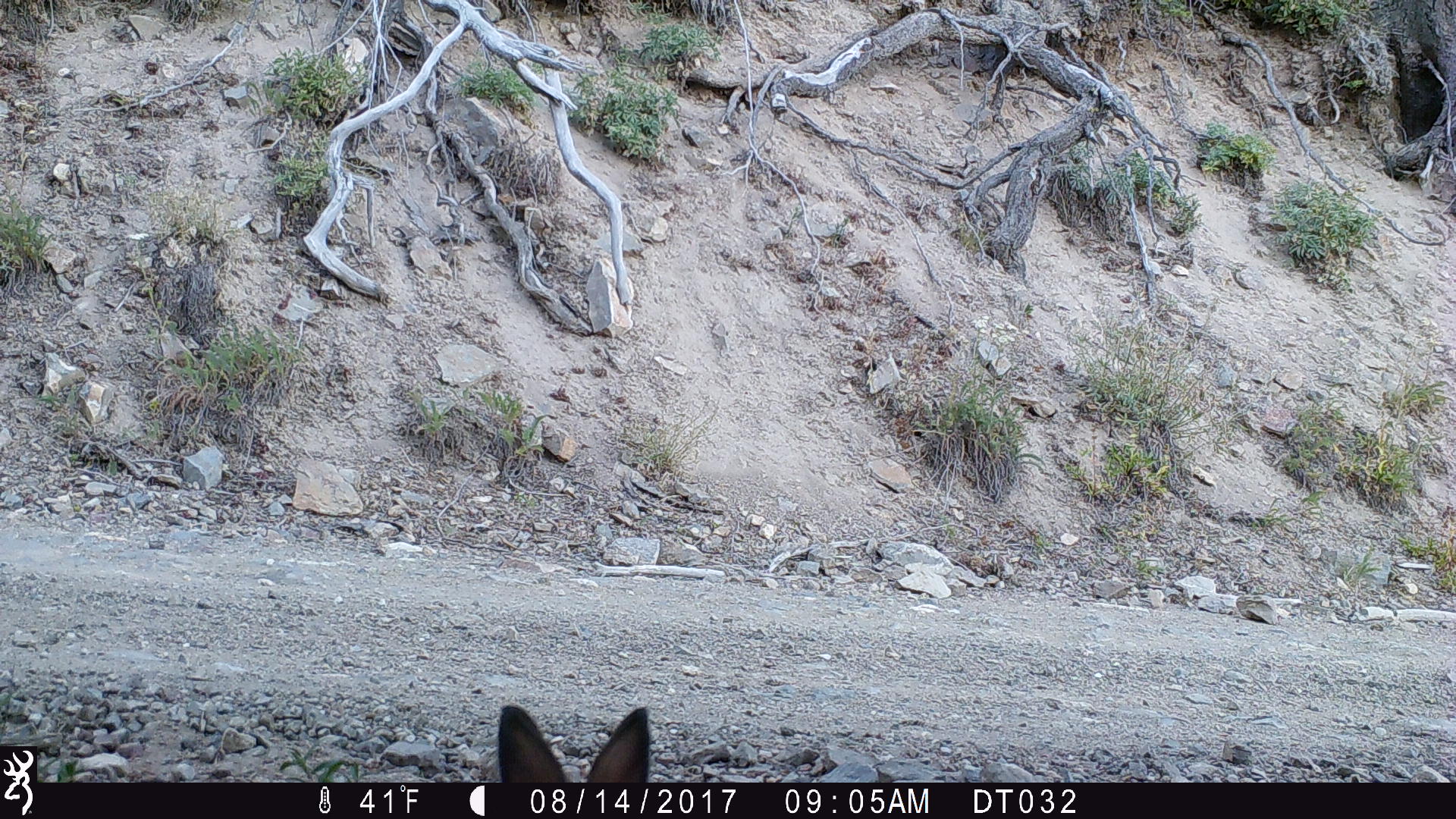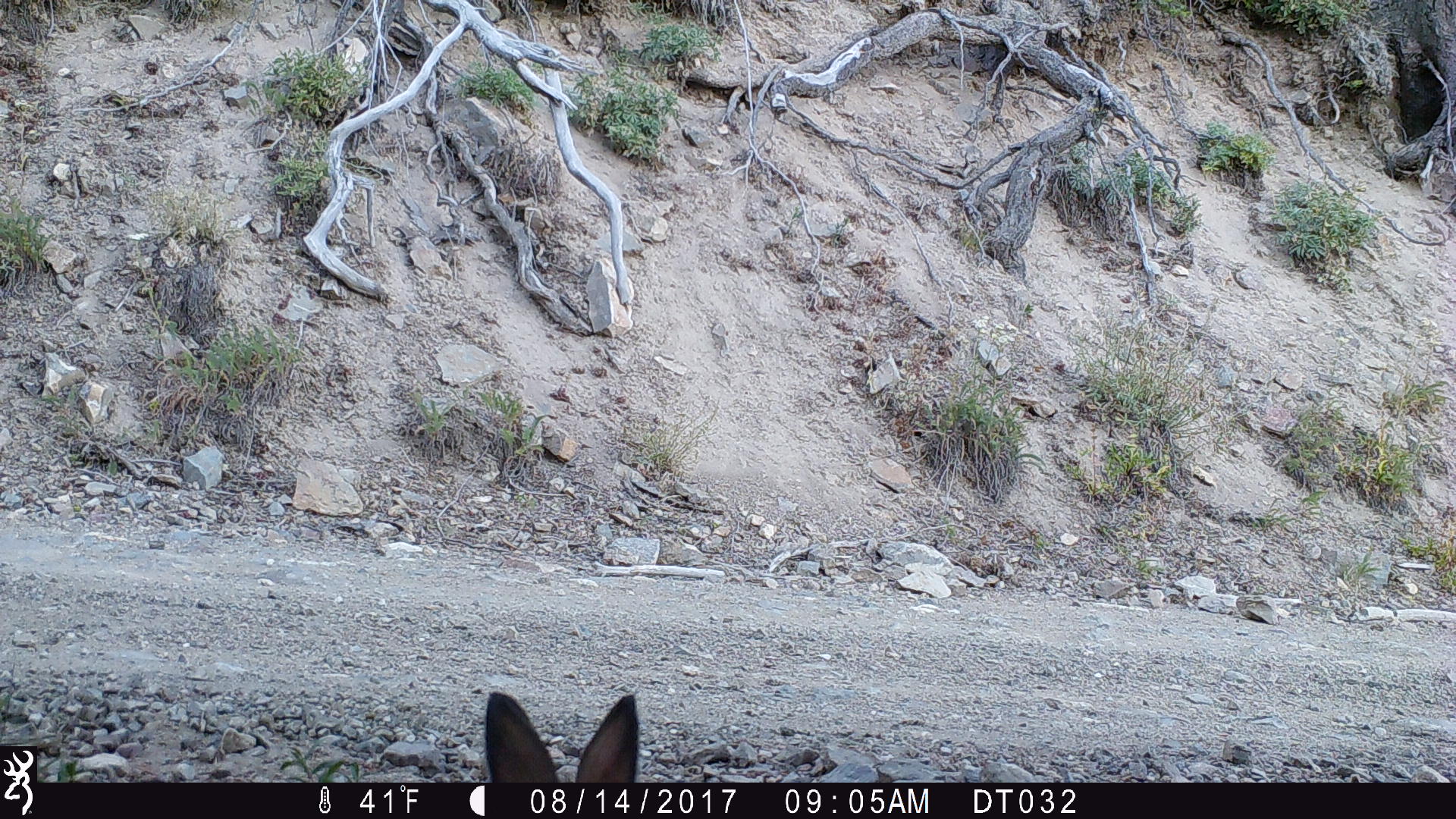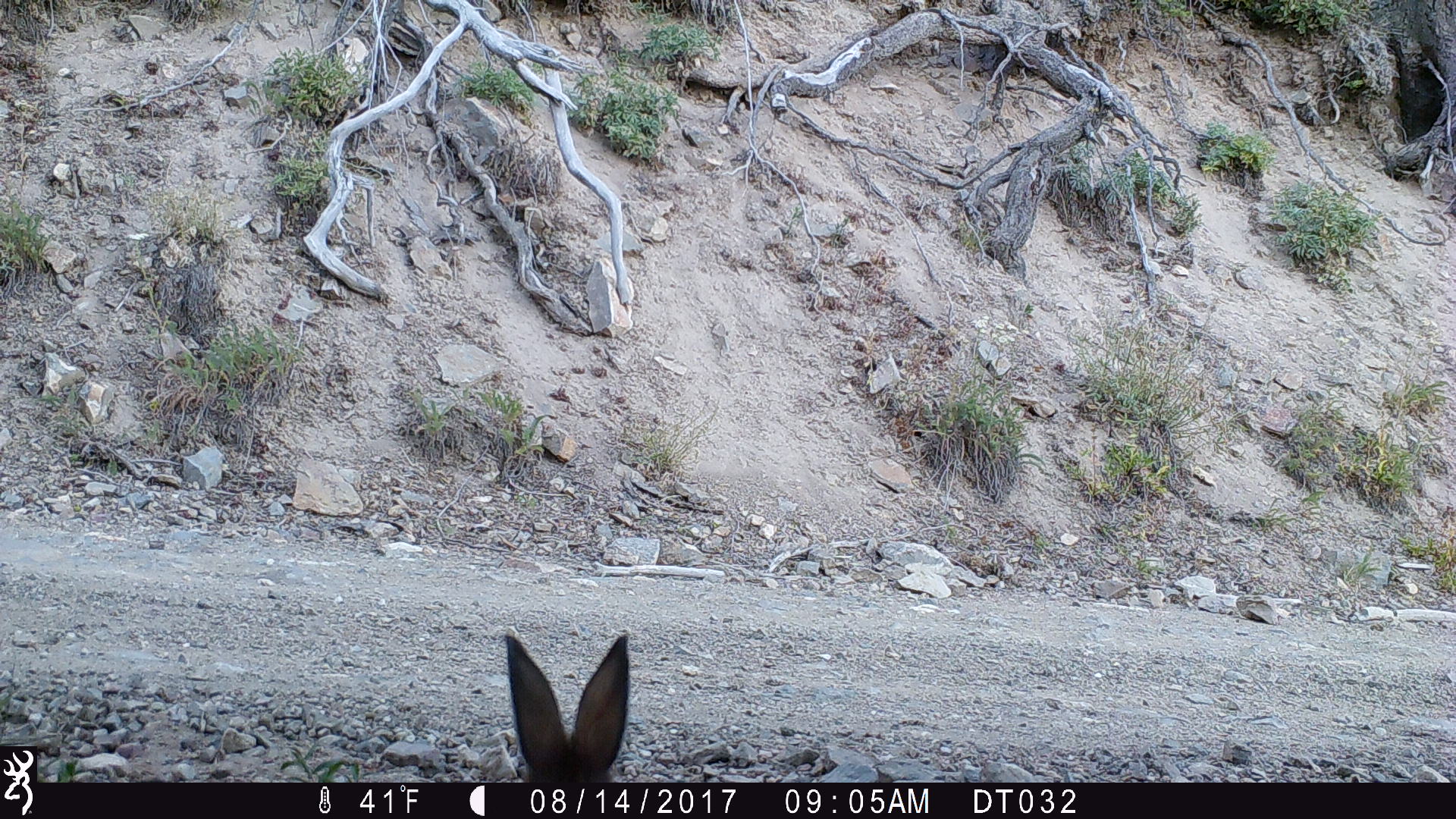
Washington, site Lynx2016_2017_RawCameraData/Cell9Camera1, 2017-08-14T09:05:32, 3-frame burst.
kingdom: Animalia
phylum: Chordata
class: Mammalia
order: Lagomorpha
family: Leporidae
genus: Lepus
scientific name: Lepus americanus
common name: snowshoe hare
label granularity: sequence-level